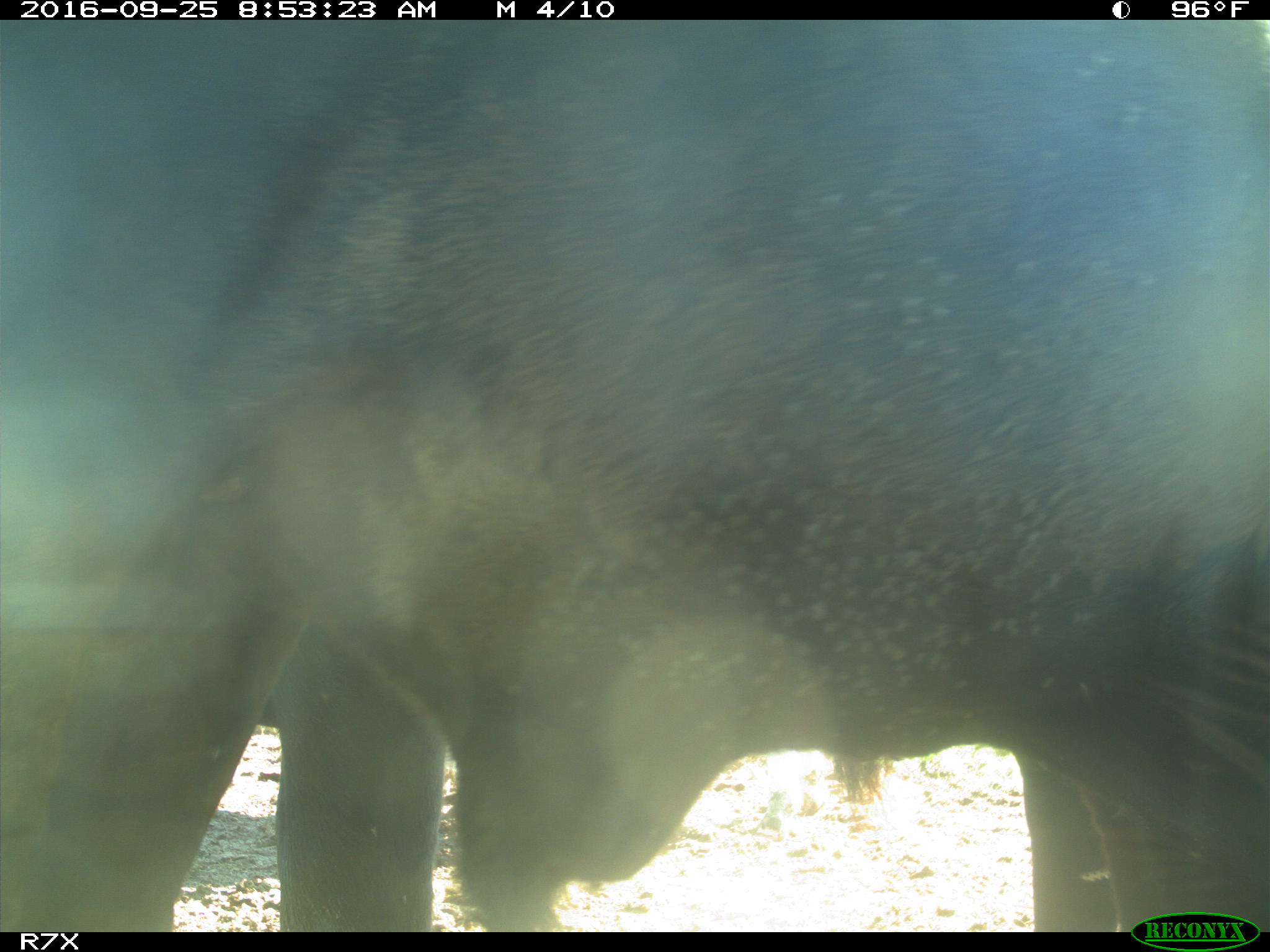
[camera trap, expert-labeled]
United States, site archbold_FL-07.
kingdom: Animalia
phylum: Chordata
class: Mammalia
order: Artiodactyla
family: Bovidae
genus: Bos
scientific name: Bos taurus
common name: domestic cow